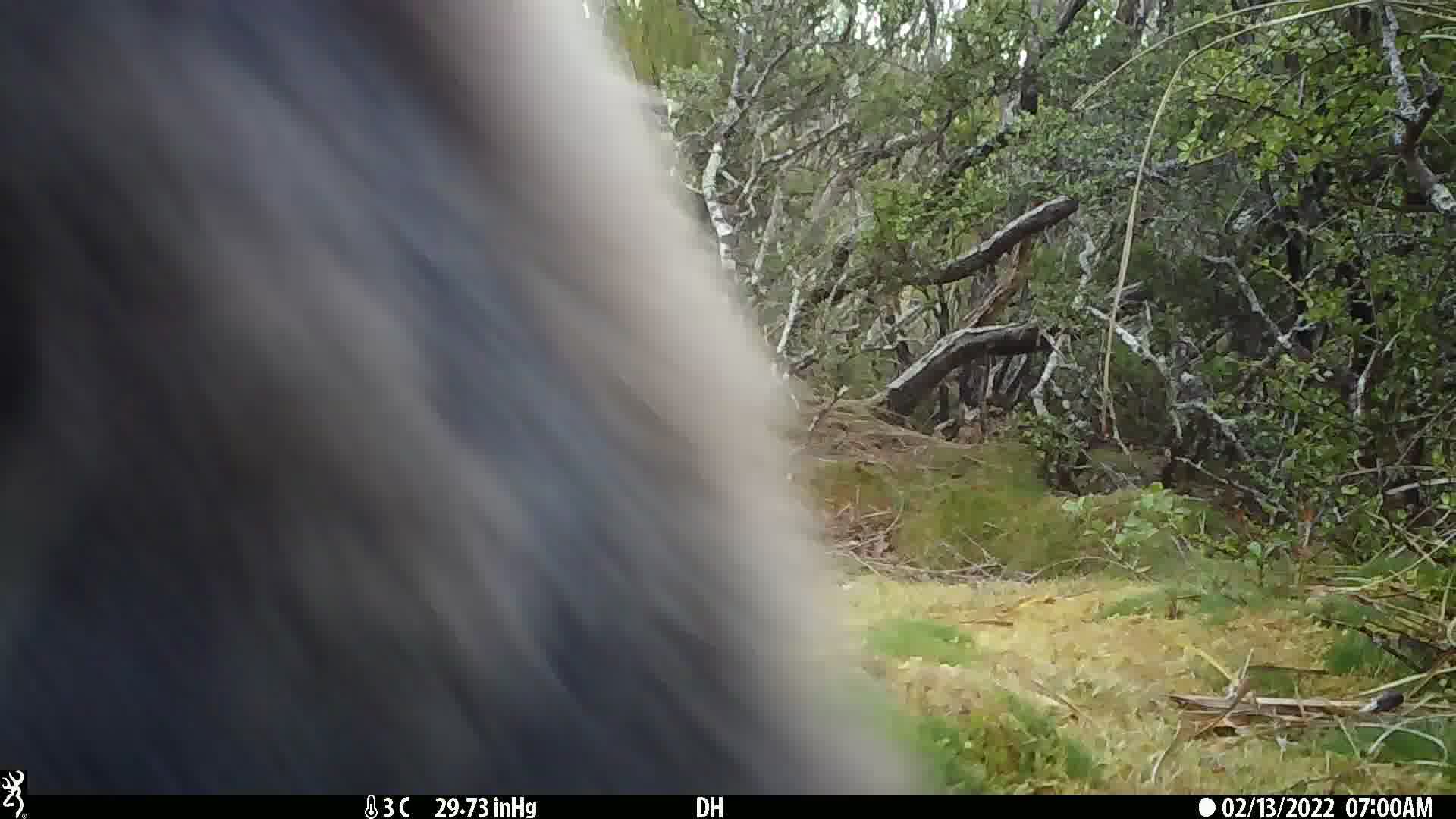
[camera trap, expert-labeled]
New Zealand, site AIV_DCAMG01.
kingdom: Animalia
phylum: Chordata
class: Aves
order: Sphenisciformes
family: Spheniscidae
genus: Megadyptes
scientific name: Megadyptes antipodes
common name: yellow-eyed penguin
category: yellow eyed penguin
Yellow eyed penguin (yellow-eyed penguin) (Megadyptes antipodes).